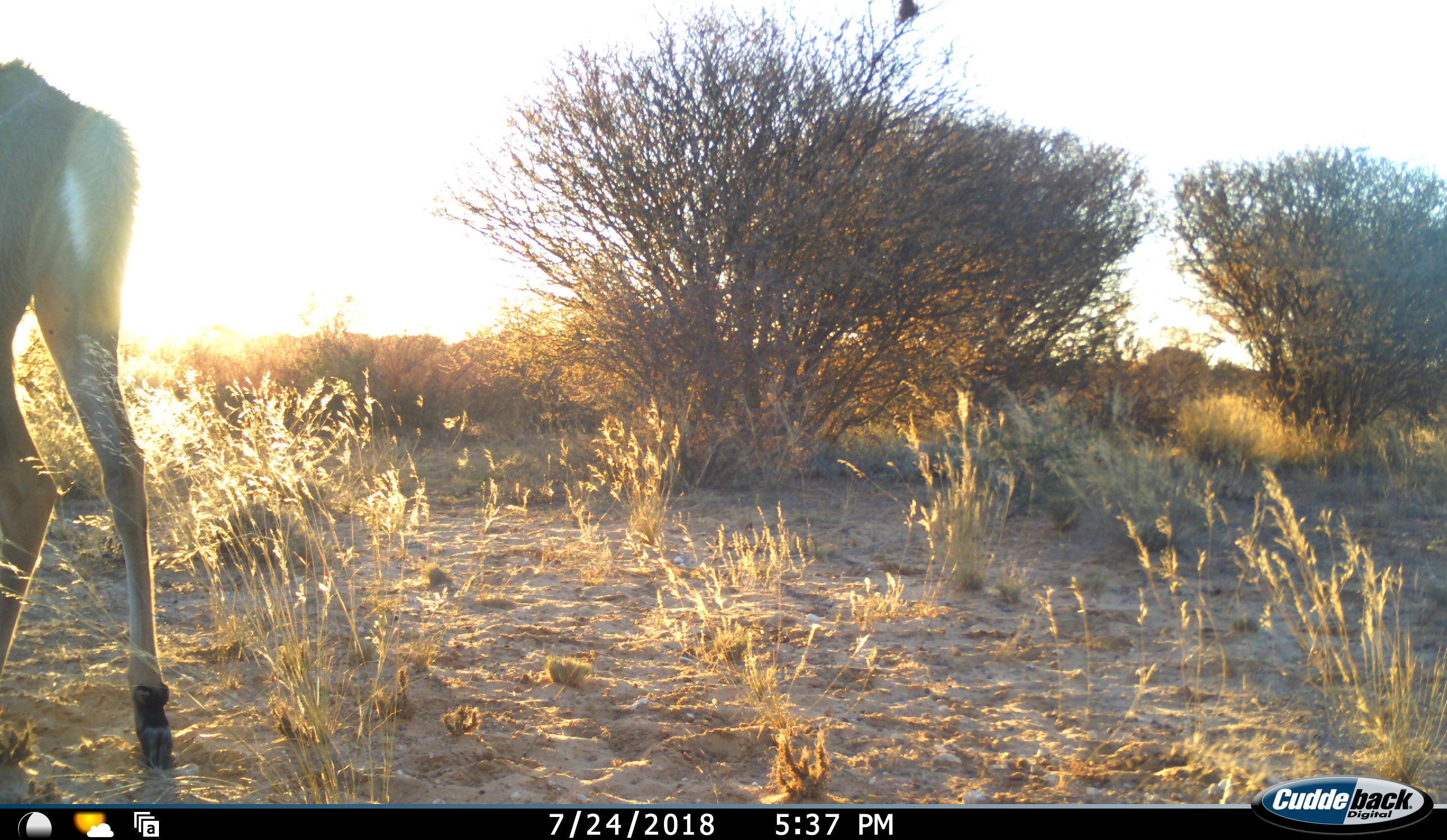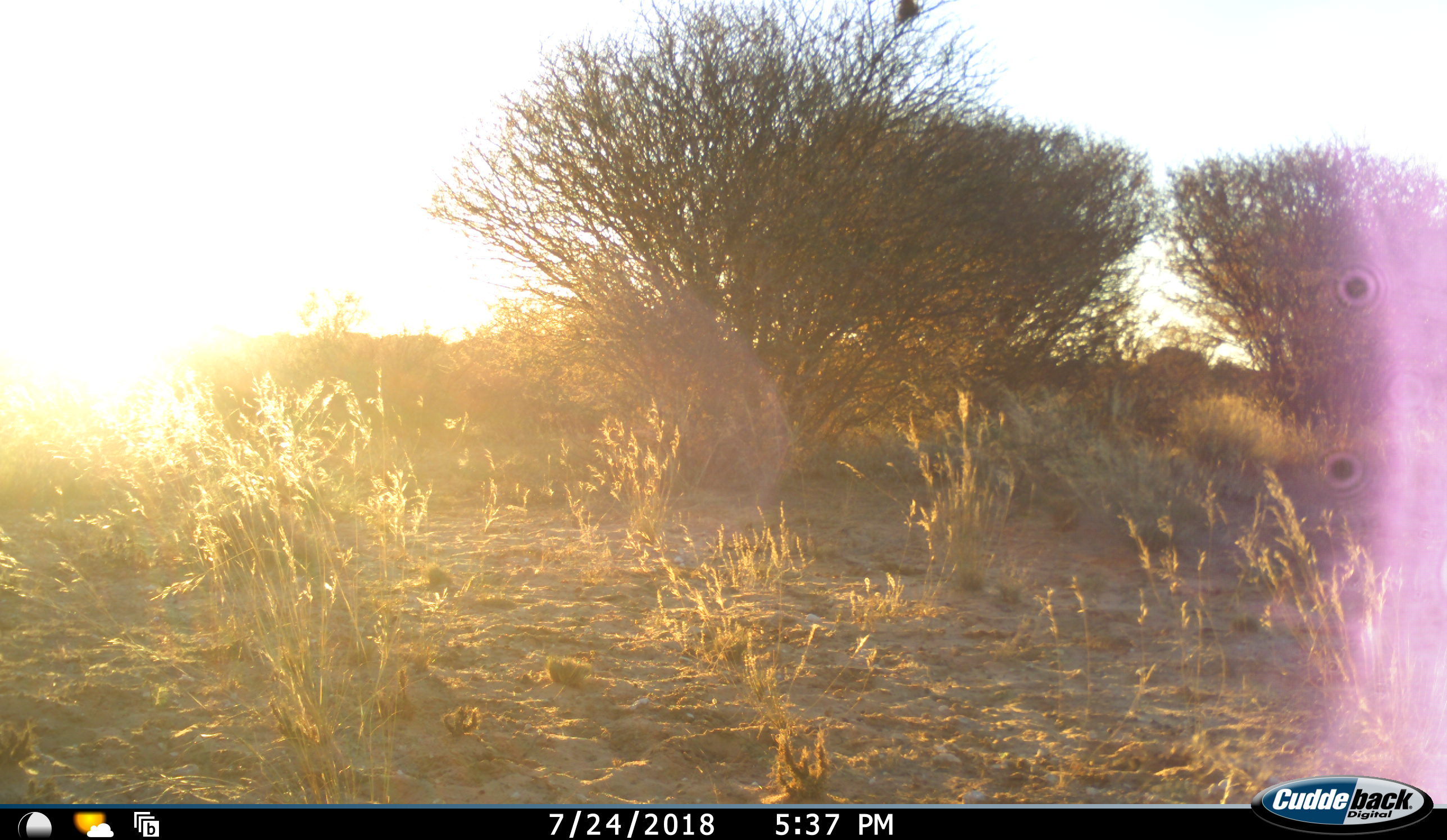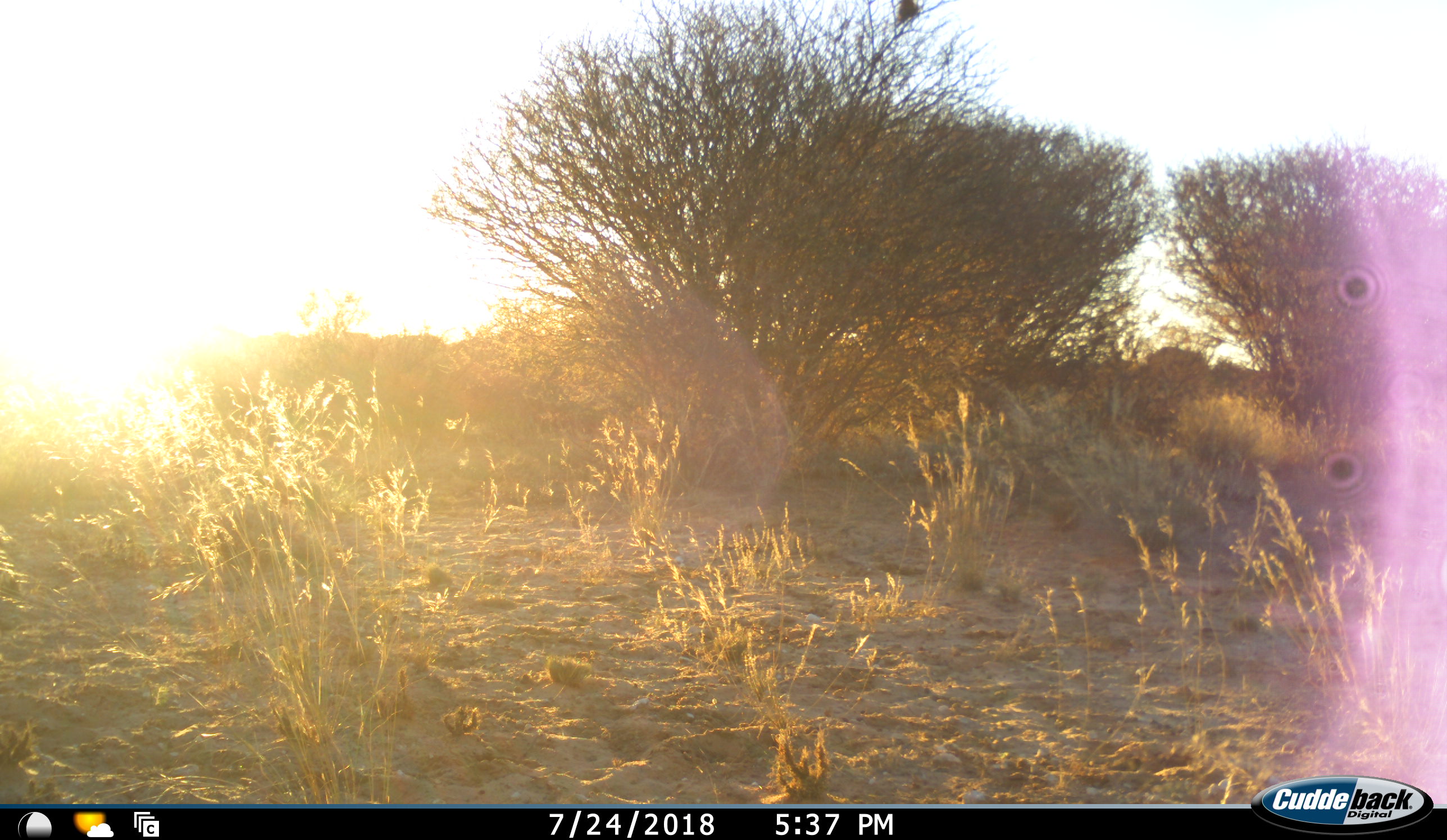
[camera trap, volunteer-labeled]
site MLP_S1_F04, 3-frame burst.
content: unidentified animal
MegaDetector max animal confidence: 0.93